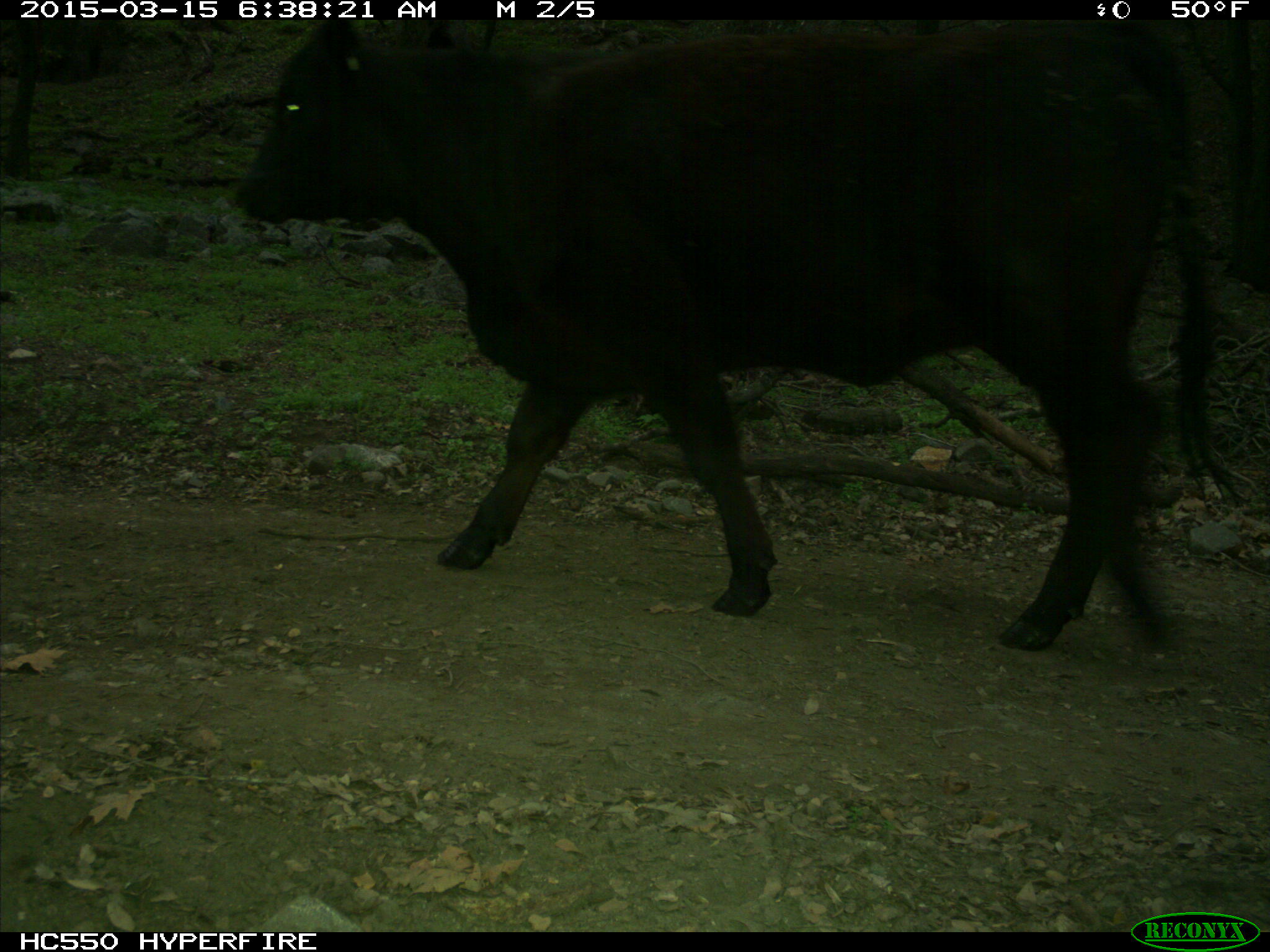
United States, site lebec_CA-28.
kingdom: Animalia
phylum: Chordata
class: Mammalia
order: Artiodactyla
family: Bovidae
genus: Bos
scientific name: Bos taurus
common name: domestic cow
Bos taurus (domestic cow).